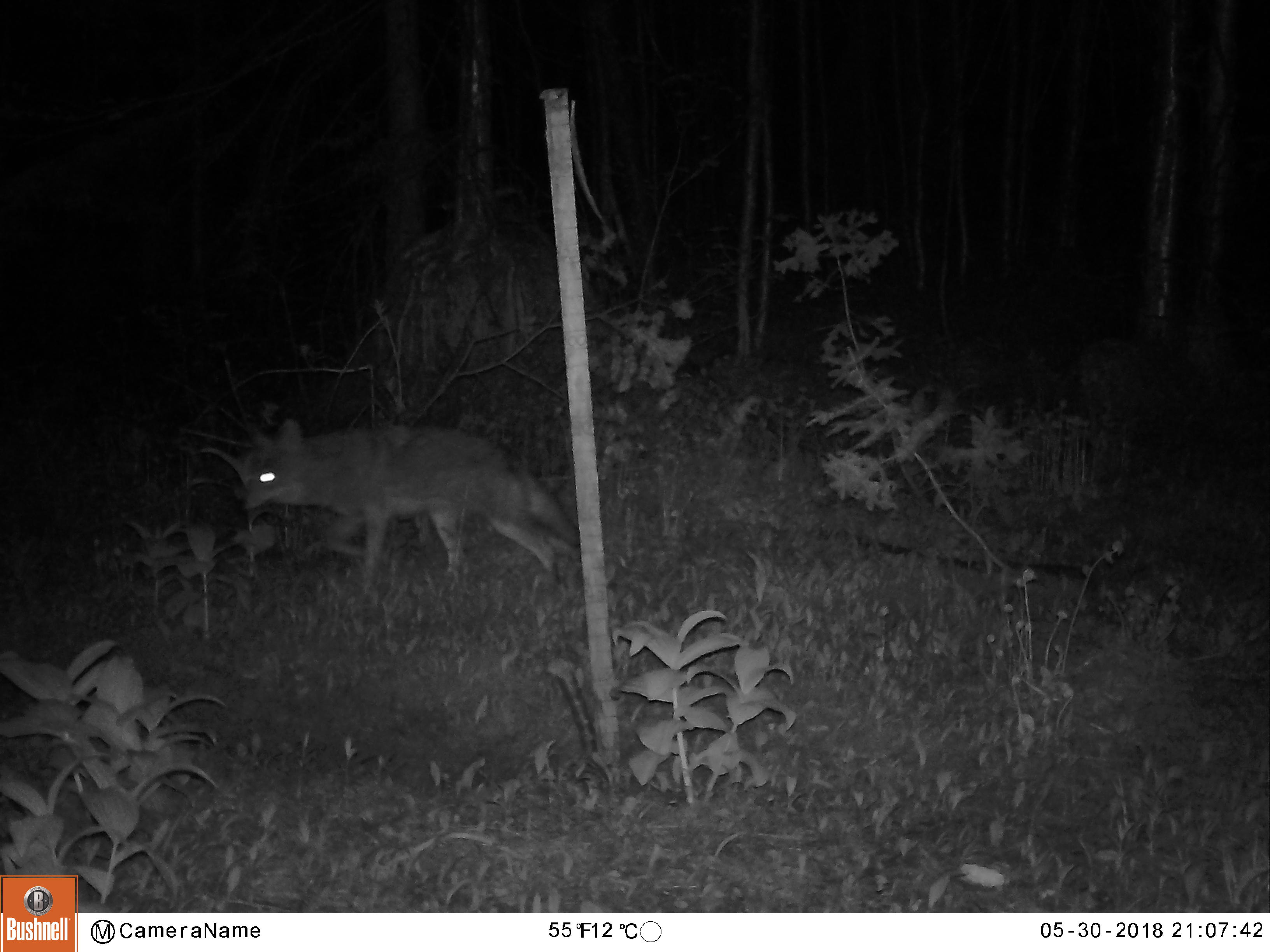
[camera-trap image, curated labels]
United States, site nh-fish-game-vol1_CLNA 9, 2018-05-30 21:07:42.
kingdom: Animalia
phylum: Chordata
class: Mammalia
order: Carnivora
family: Canidae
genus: Canis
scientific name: Canis latrans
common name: coyote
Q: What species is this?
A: Coyote (Canis latrans).